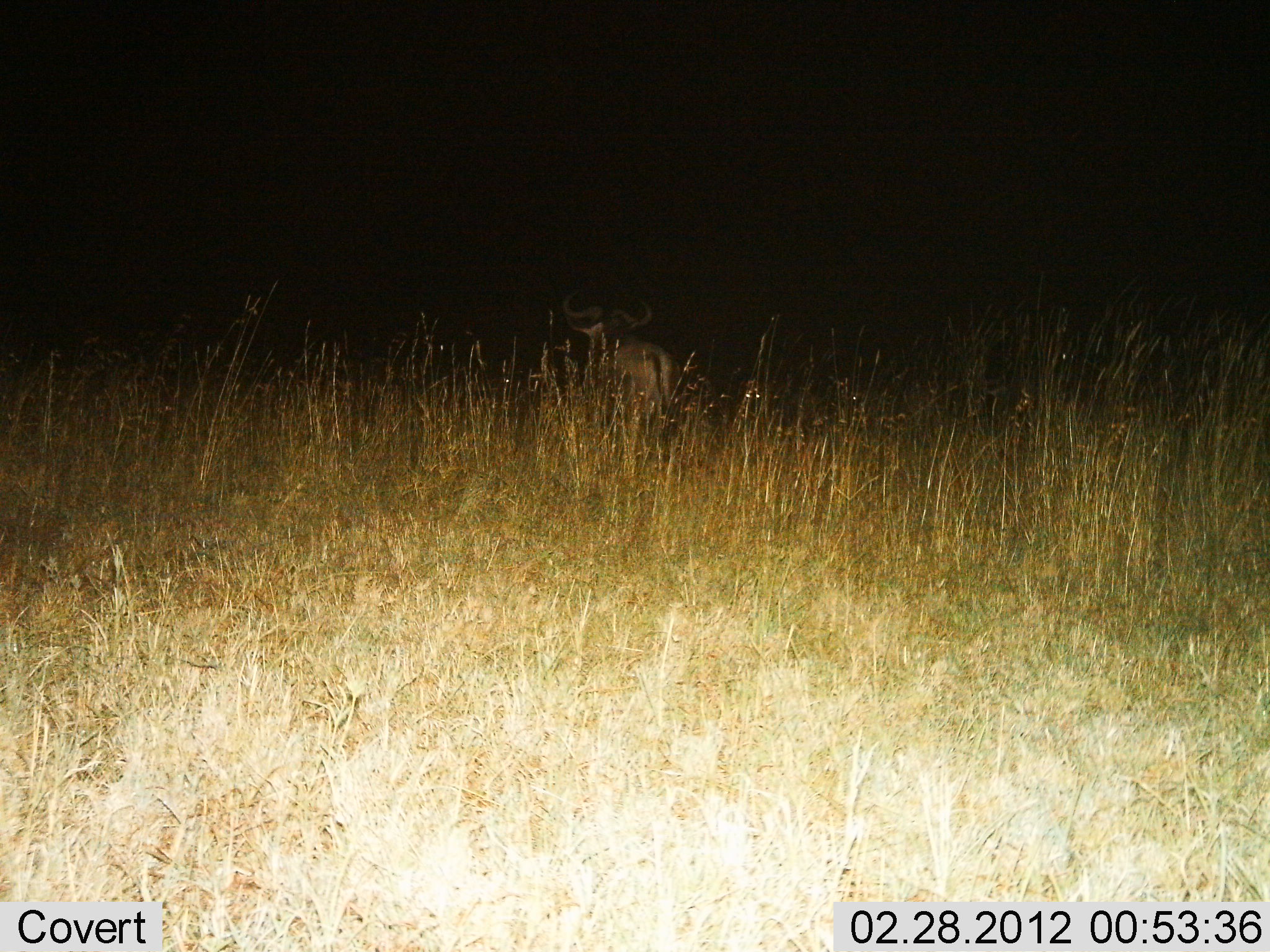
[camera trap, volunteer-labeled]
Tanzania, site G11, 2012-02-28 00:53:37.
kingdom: Animalia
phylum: Chordata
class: Mammalia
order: Artiodactyla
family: Bovidae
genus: Connochaetes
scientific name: Connochaetes taurinus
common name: blue wildebeest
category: wildebeest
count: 1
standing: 61%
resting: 11%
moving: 33%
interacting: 0%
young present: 0%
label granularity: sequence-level